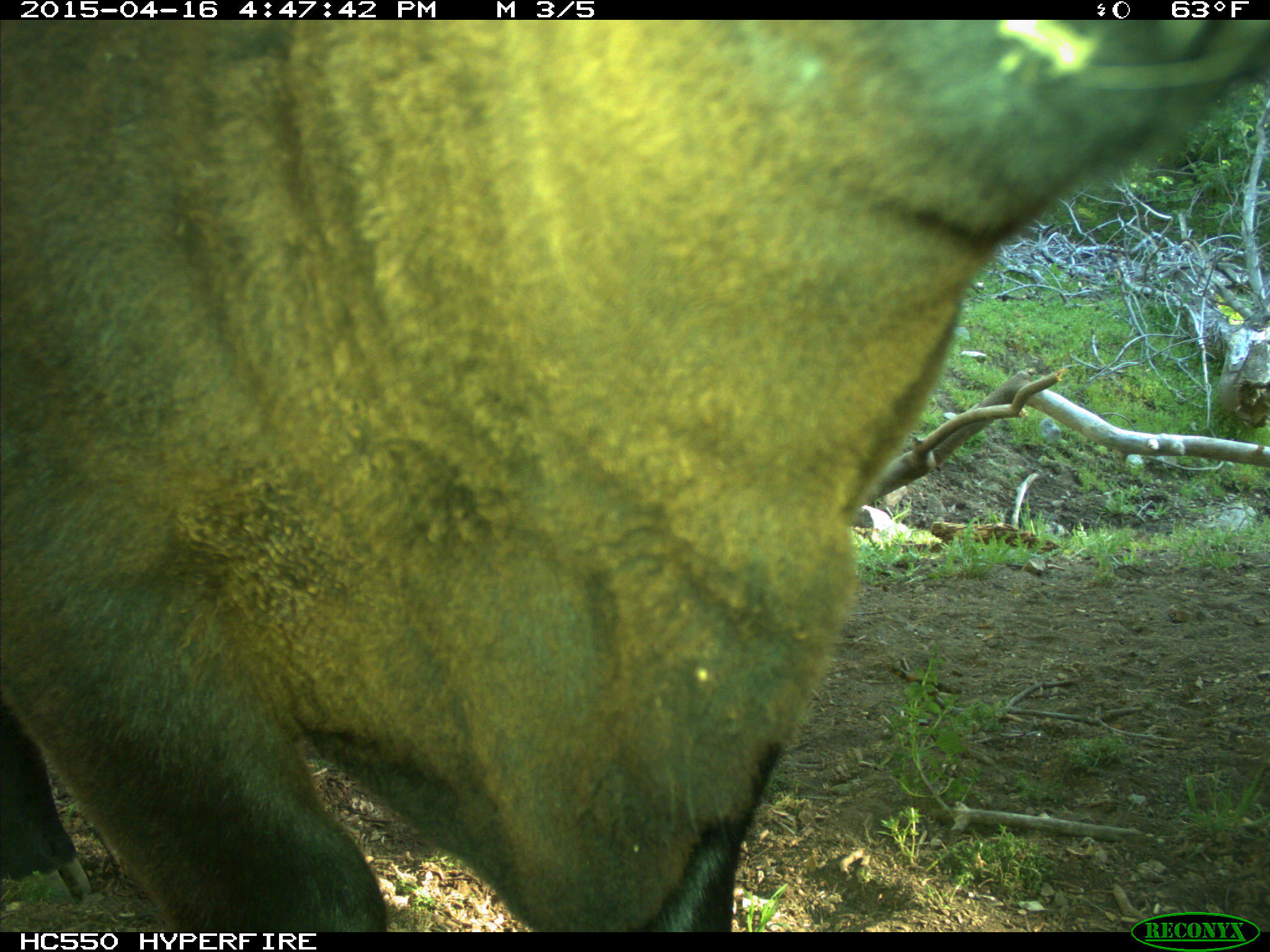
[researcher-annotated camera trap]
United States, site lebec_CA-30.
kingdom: Animalia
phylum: Chordata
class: Mammalia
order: Artiodactyla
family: Bovidae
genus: Bos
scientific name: Bos taurus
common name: domestic cow